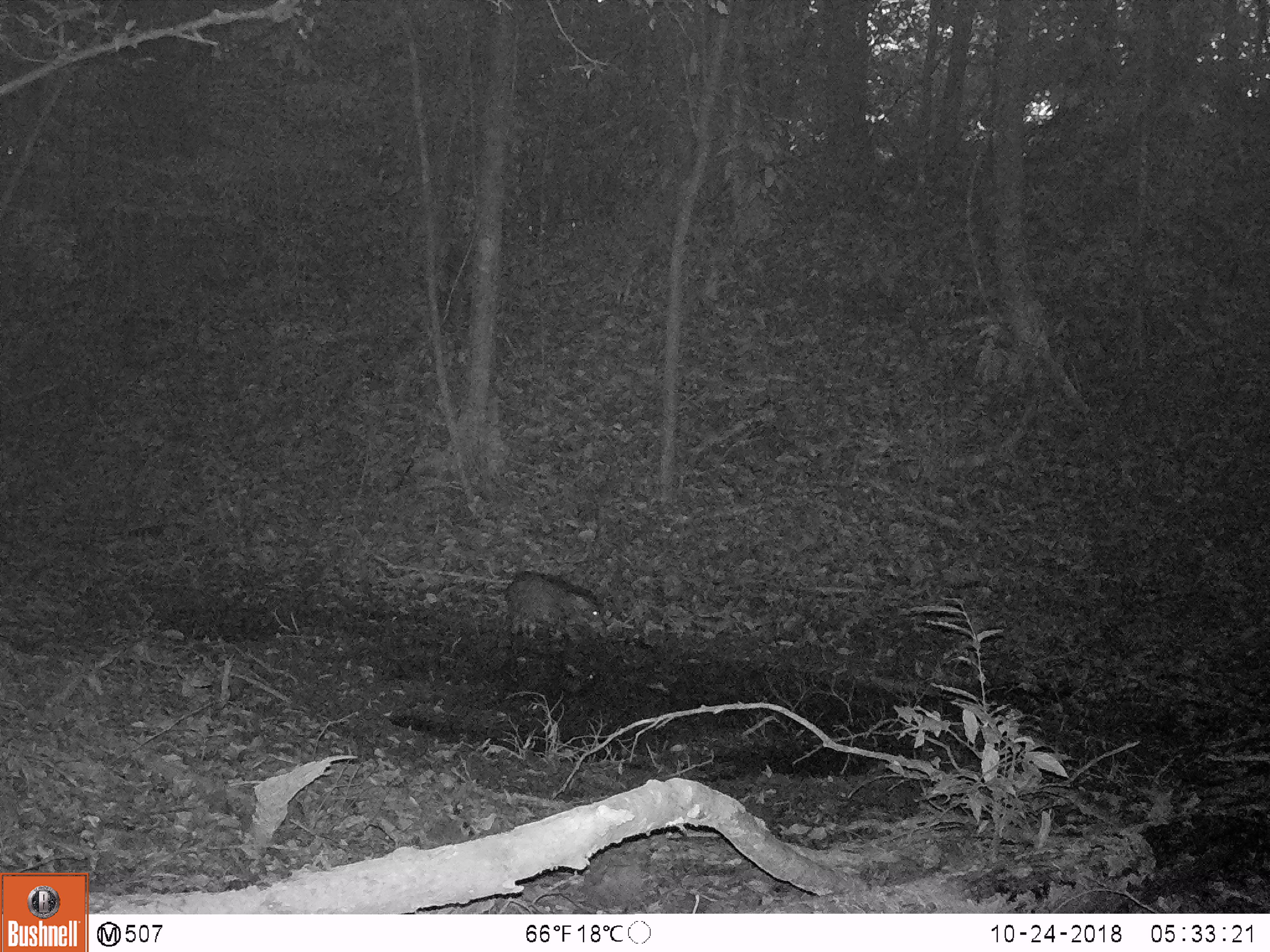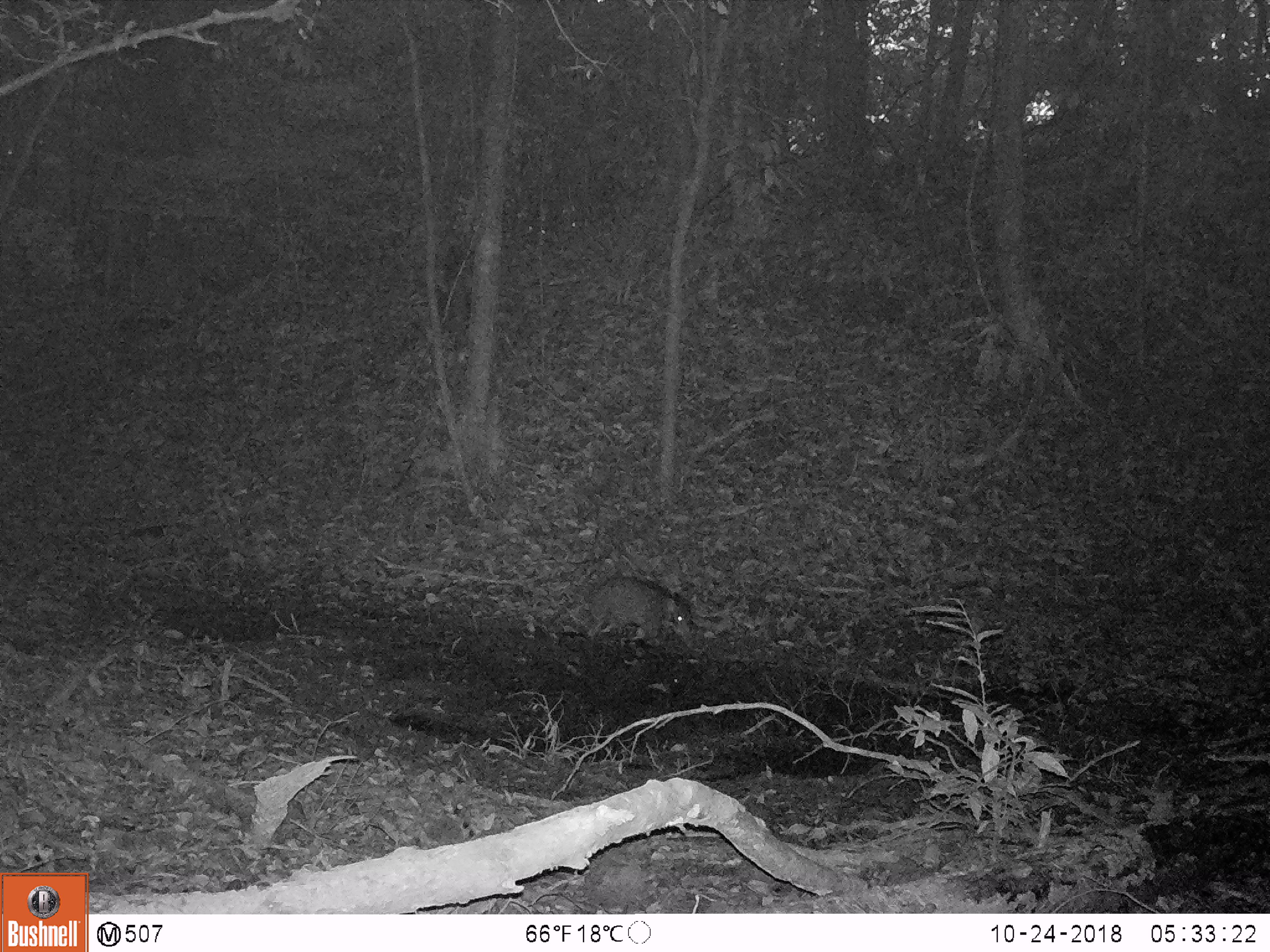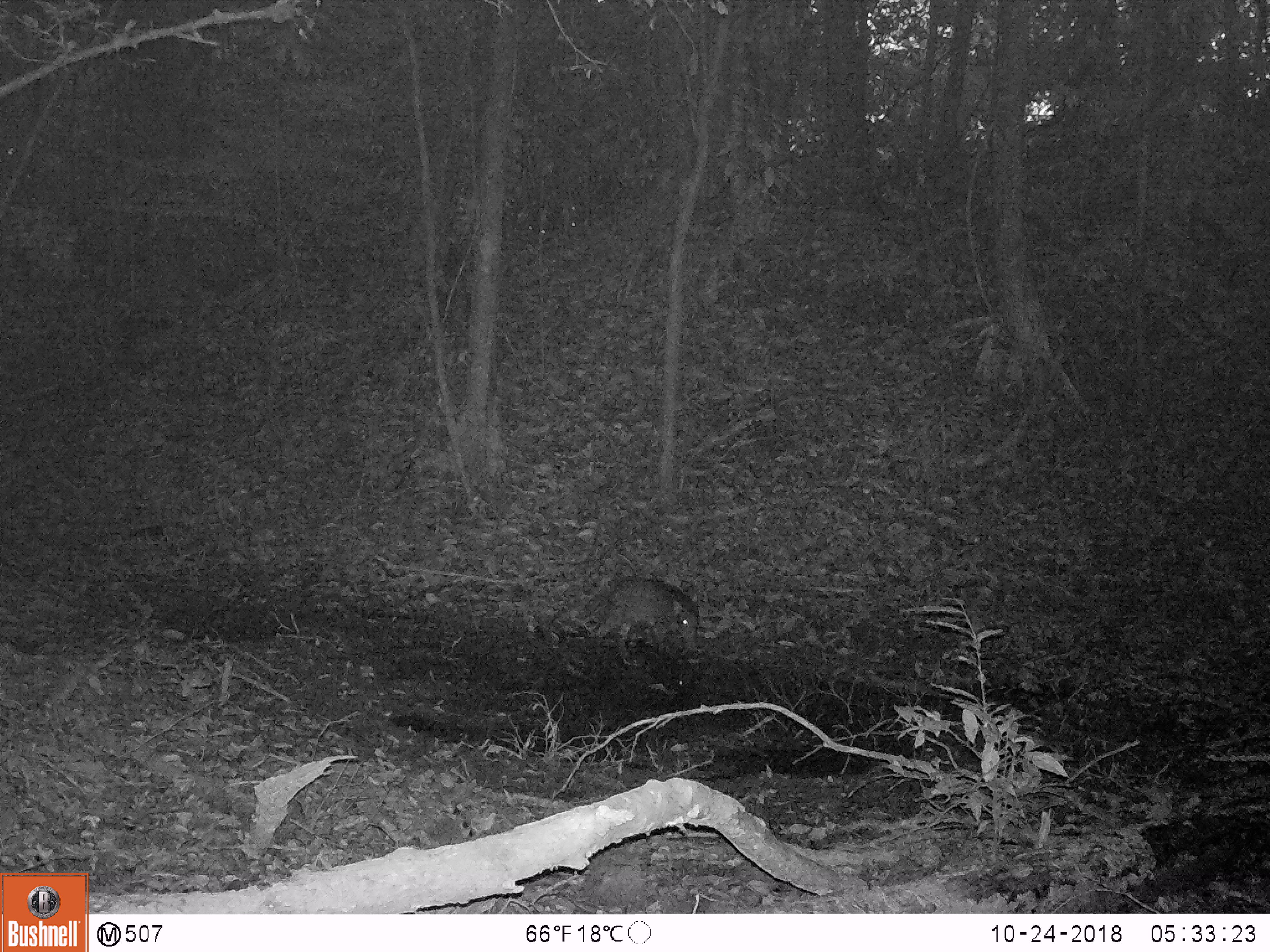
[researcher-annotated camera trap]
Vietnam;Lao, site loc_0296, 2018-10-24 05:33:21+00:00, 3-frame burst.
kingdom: Animalia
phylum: Chordata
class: Mammalia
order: Artiodactyla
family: Suidae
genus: Sus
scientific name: Sus scrofa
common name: eurasian wild pig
Eurasian wild pig (Sus scrofa). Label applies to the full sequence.